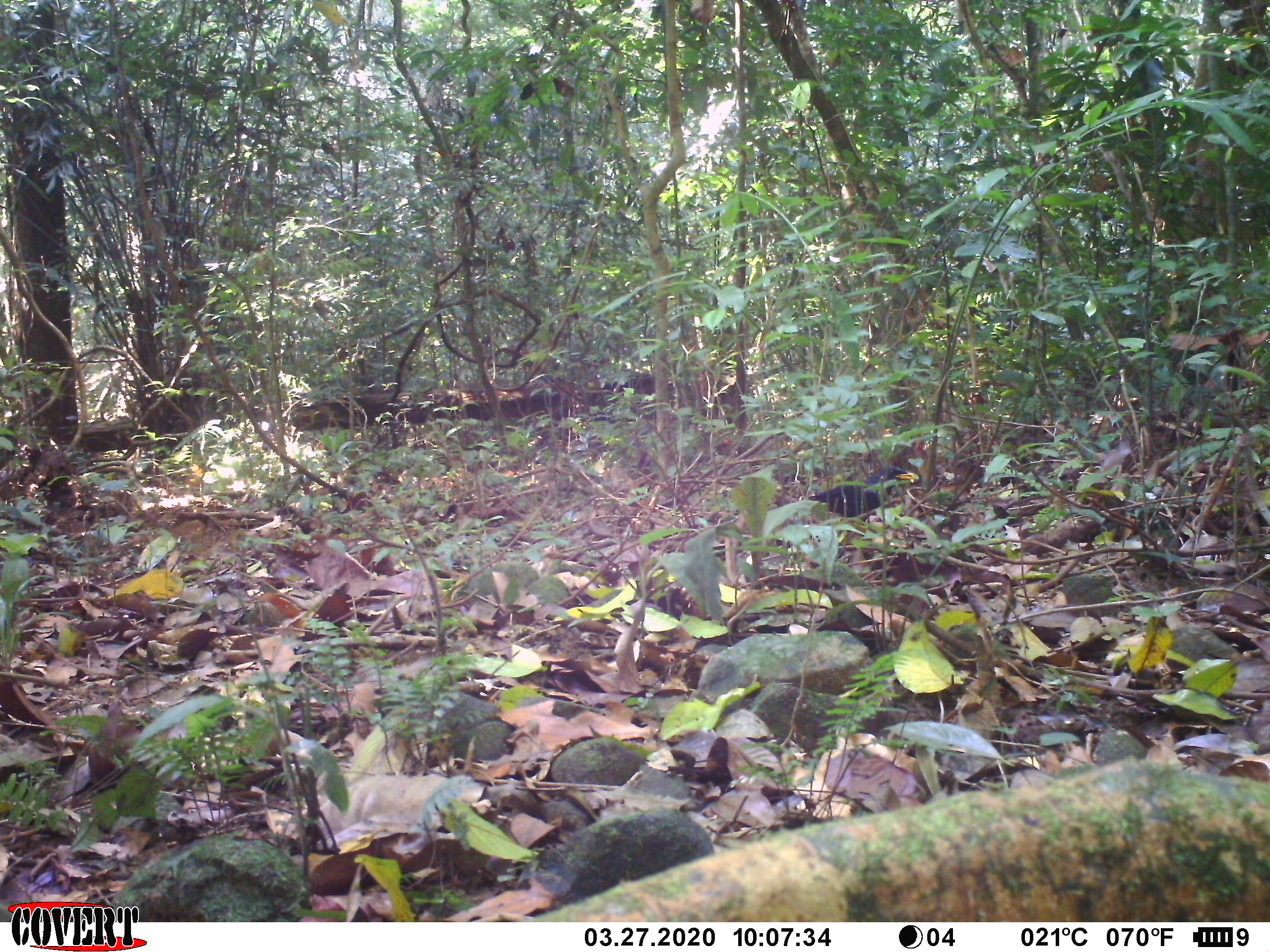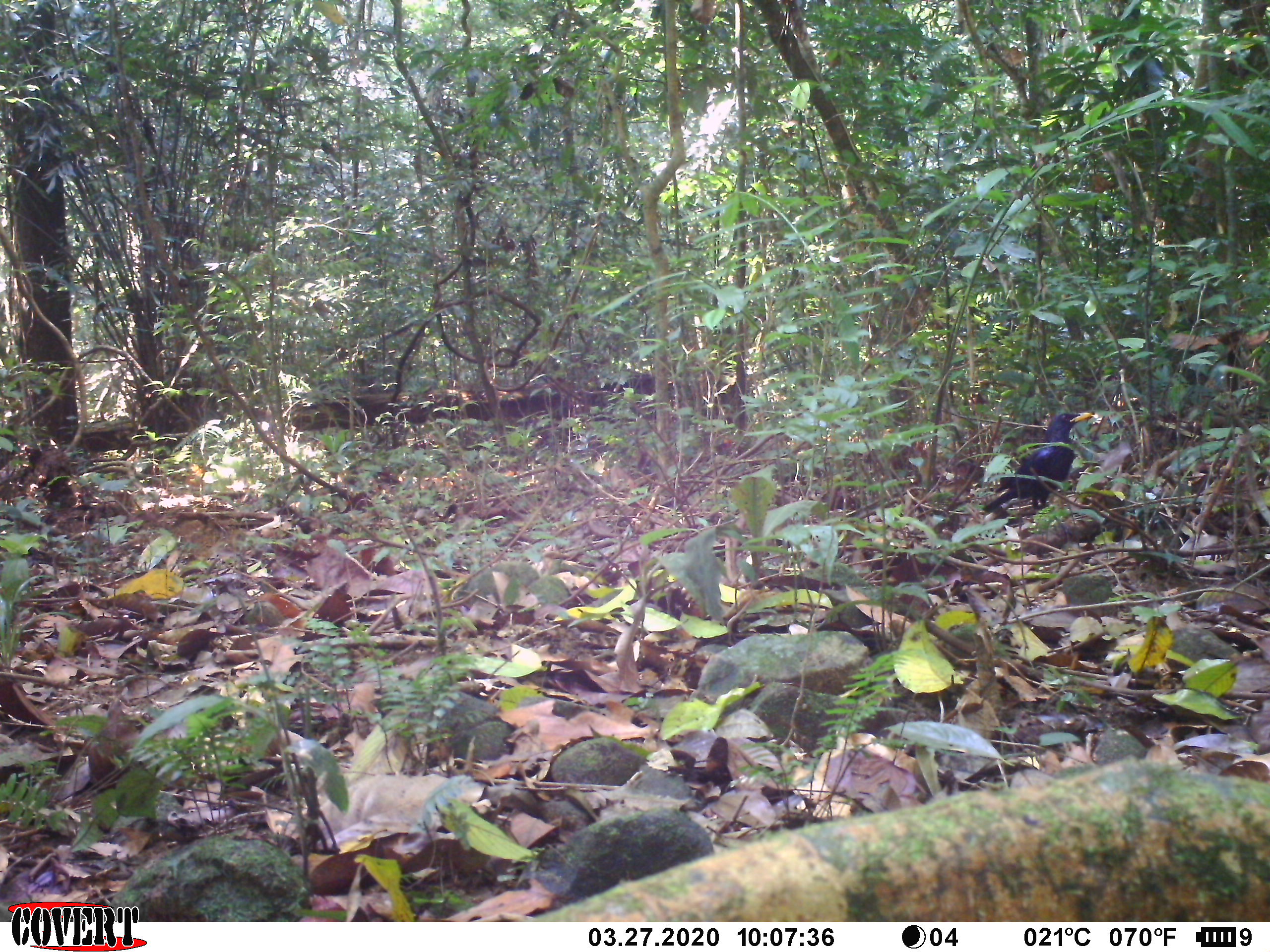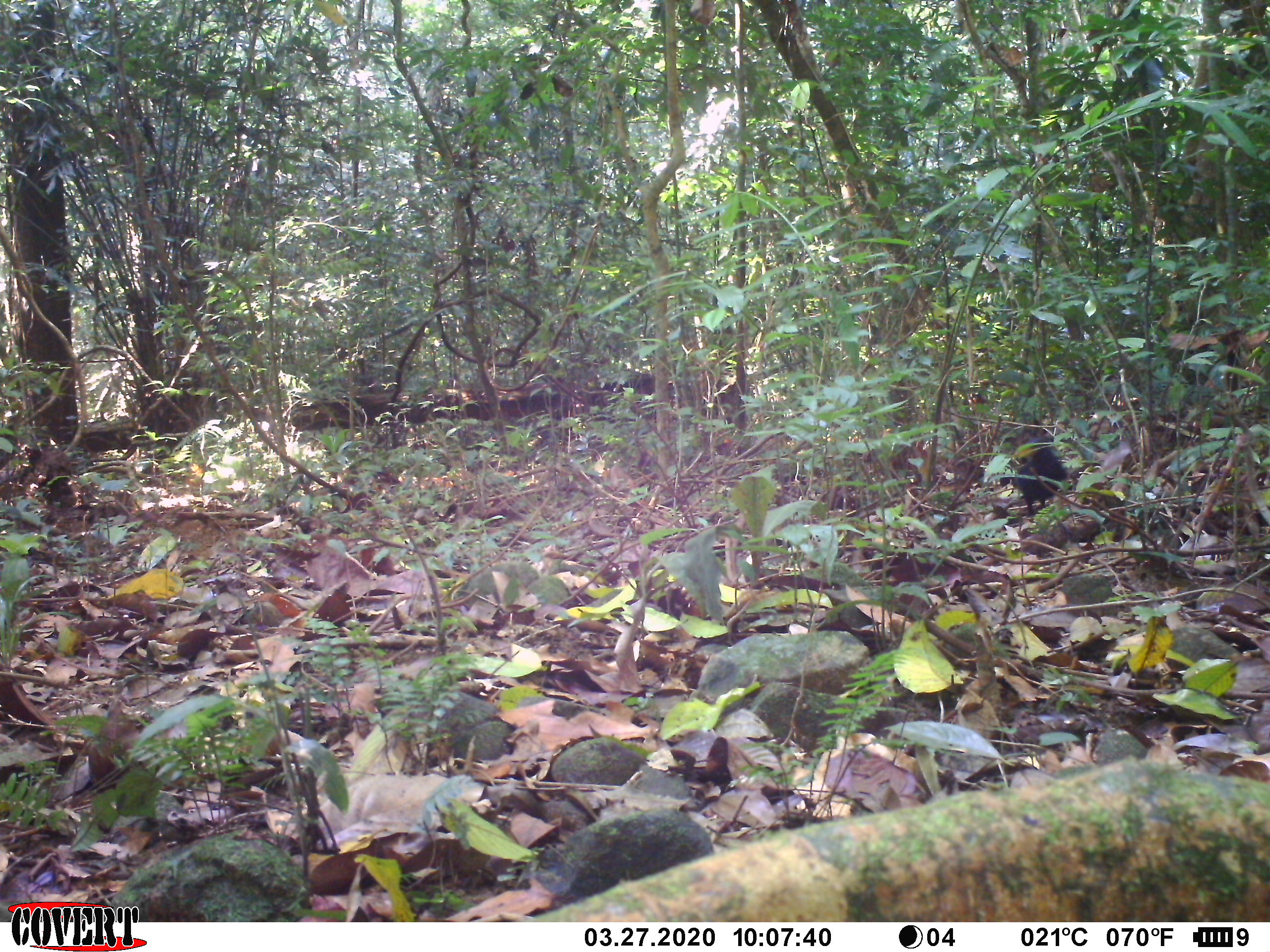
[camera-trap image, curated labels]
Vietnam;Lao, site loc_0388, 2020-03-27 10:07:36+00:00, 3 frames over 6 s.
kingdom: Animalia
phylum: Chordata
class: Aves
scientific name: Aves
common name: bird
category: unidentified bird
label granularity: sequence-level